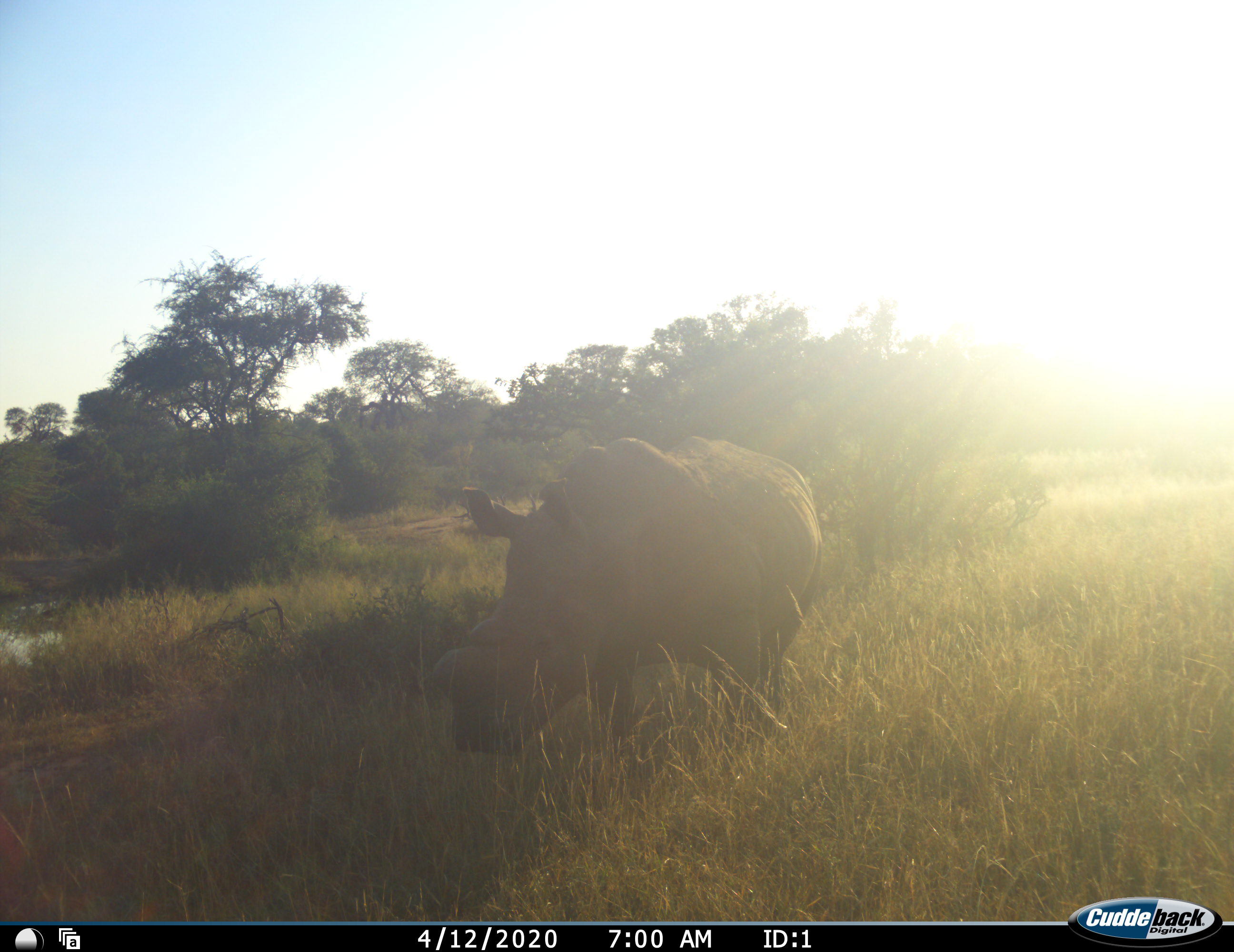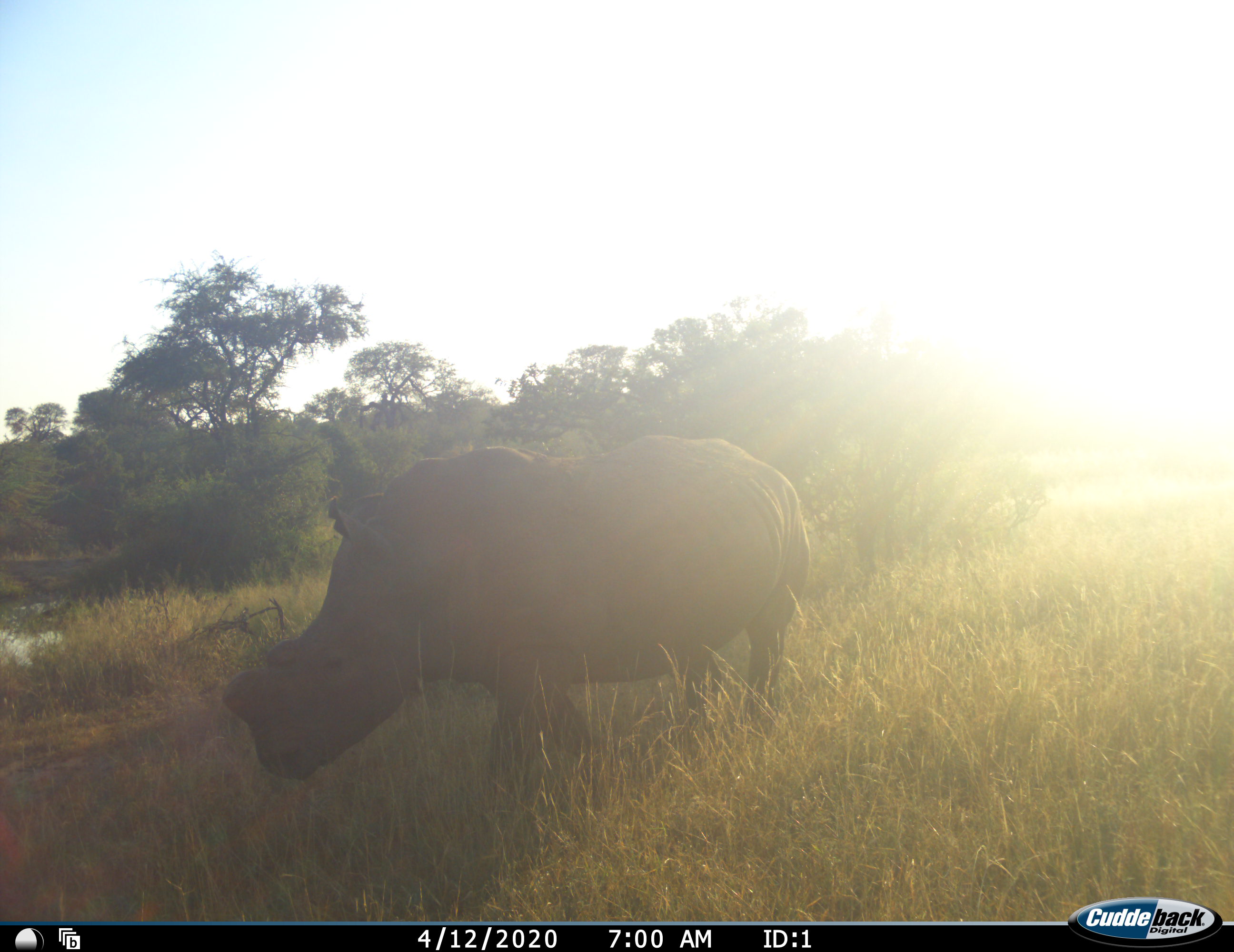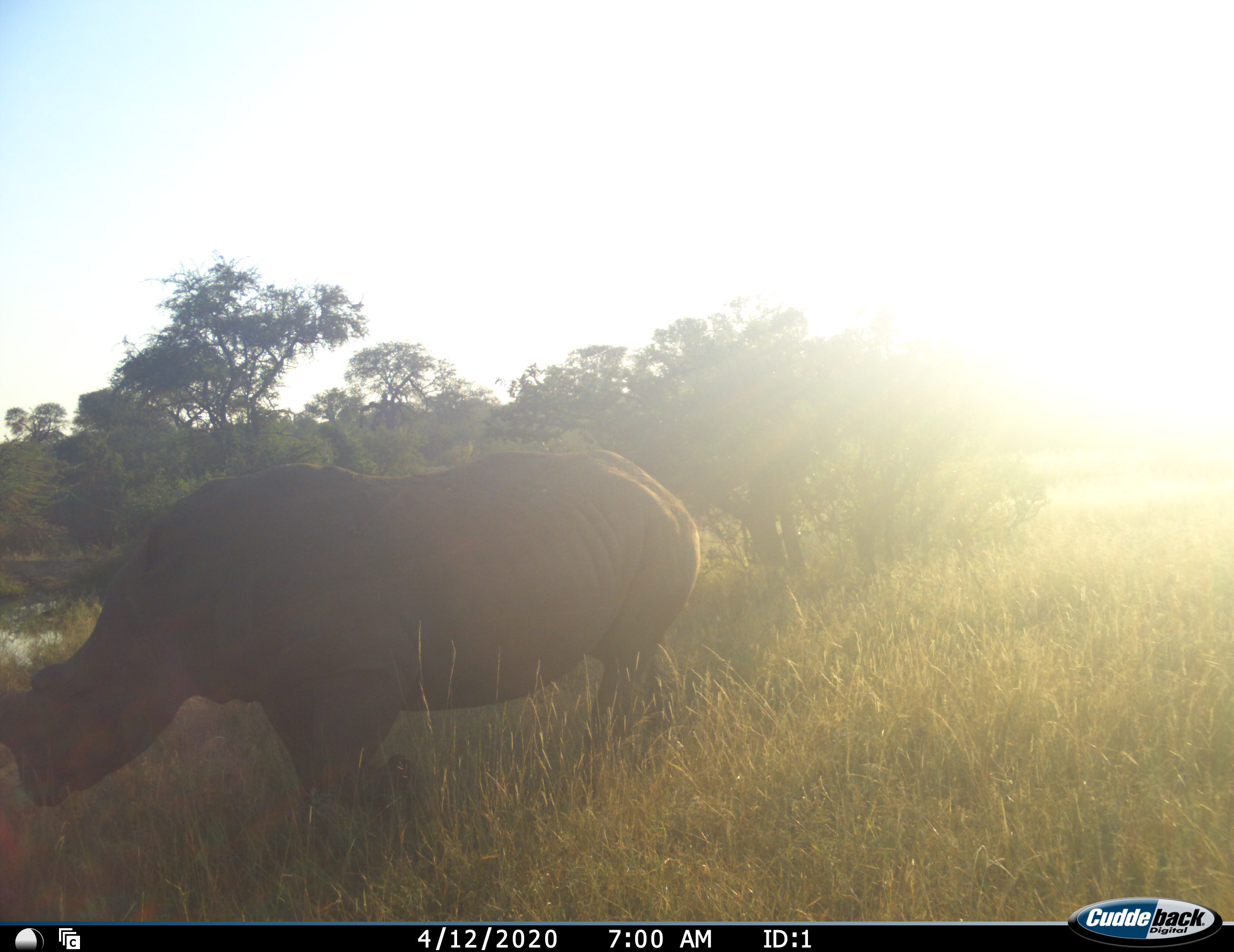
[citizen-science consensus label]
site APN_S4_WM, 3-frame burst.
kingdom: Animalia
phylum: Chordata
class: Mammalia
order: Perissodactyla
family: Rhinocerotidae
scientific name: Rhinocerotidae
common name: unknown rhinoceros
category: rhinocerosunknown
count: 1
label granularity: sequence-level